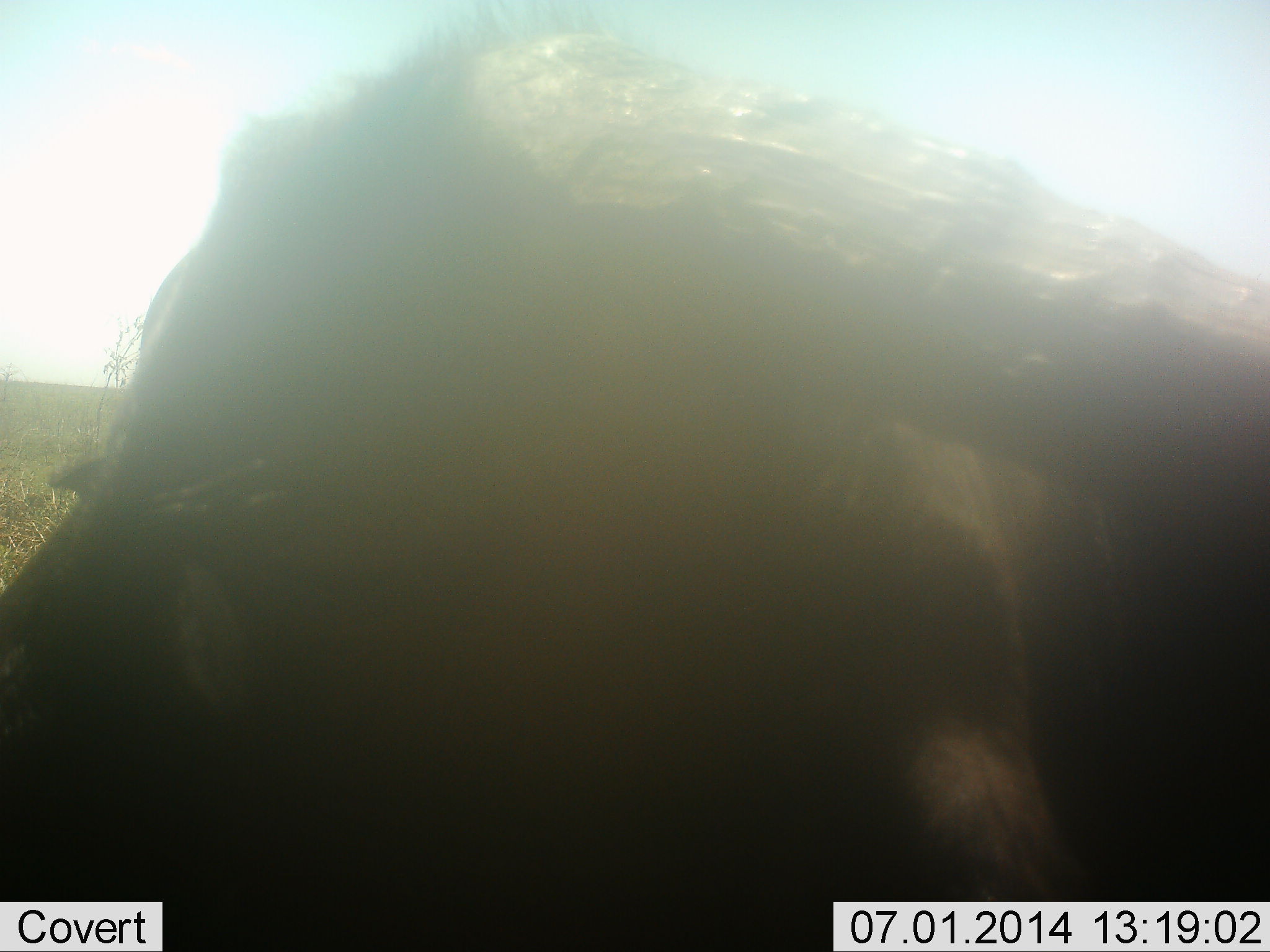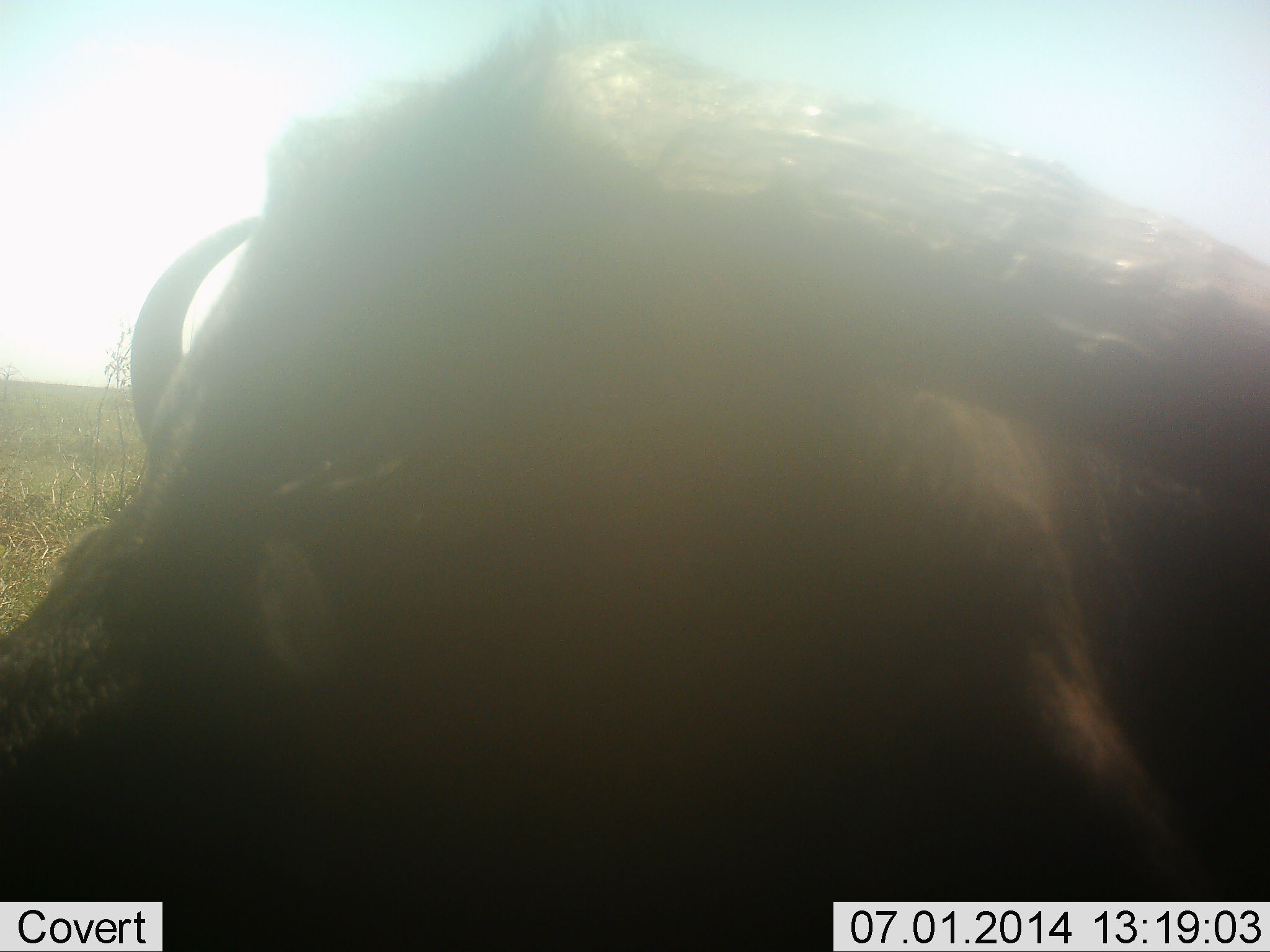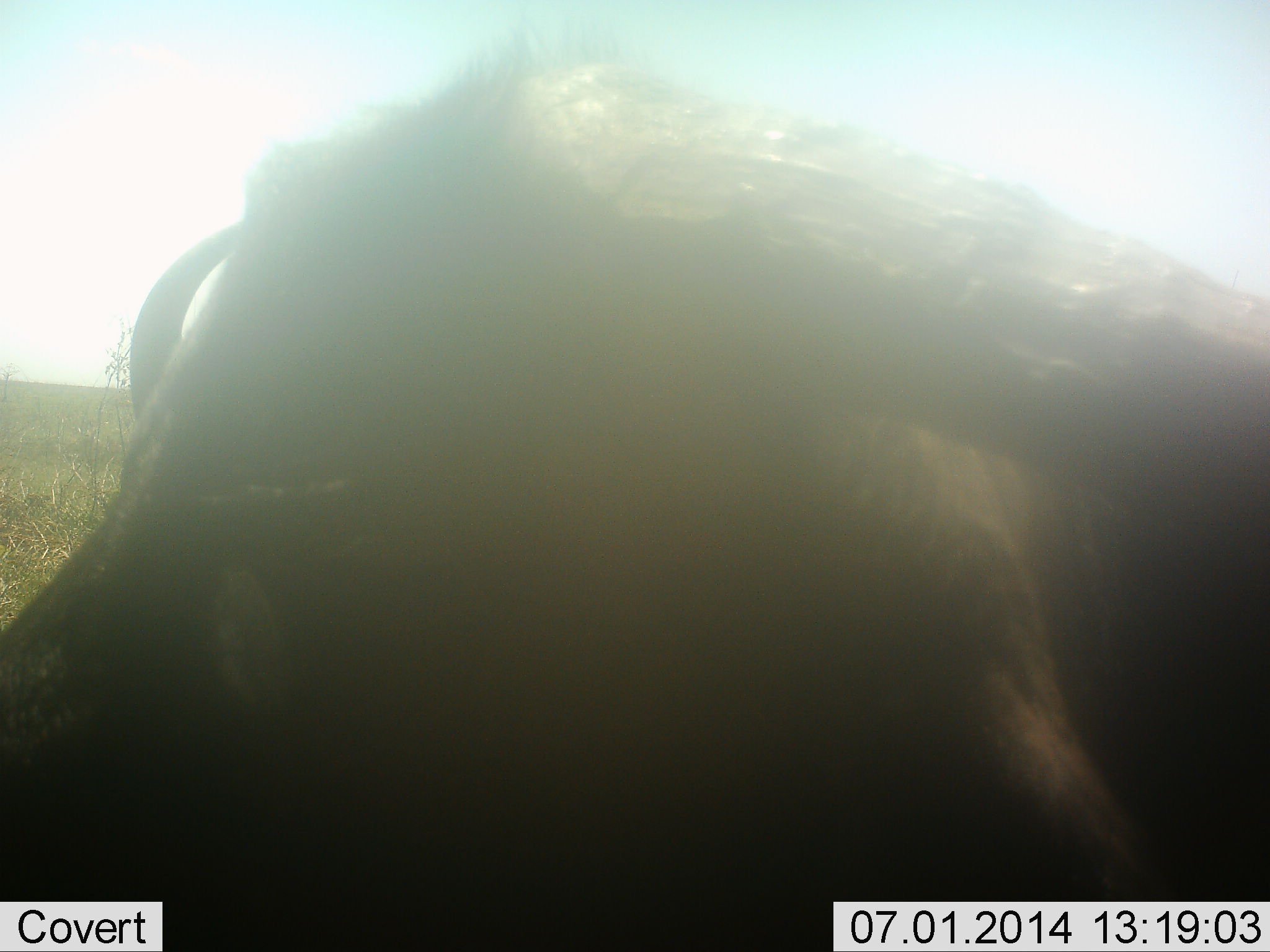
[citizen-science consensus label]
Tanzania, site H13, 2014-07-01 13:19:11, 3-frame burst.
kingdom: Animalia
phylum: Chordata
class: Mammalia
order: Artiodactyla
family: Bovidae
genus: Connochaetes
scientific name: Connochaetes taurinus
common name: blue wildebeest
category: wildebeest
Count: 1.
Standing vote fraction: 38%.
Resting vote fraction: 38%.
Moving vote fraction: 12%.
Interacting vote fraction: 12%.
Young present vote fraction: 0%.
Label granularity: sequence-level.